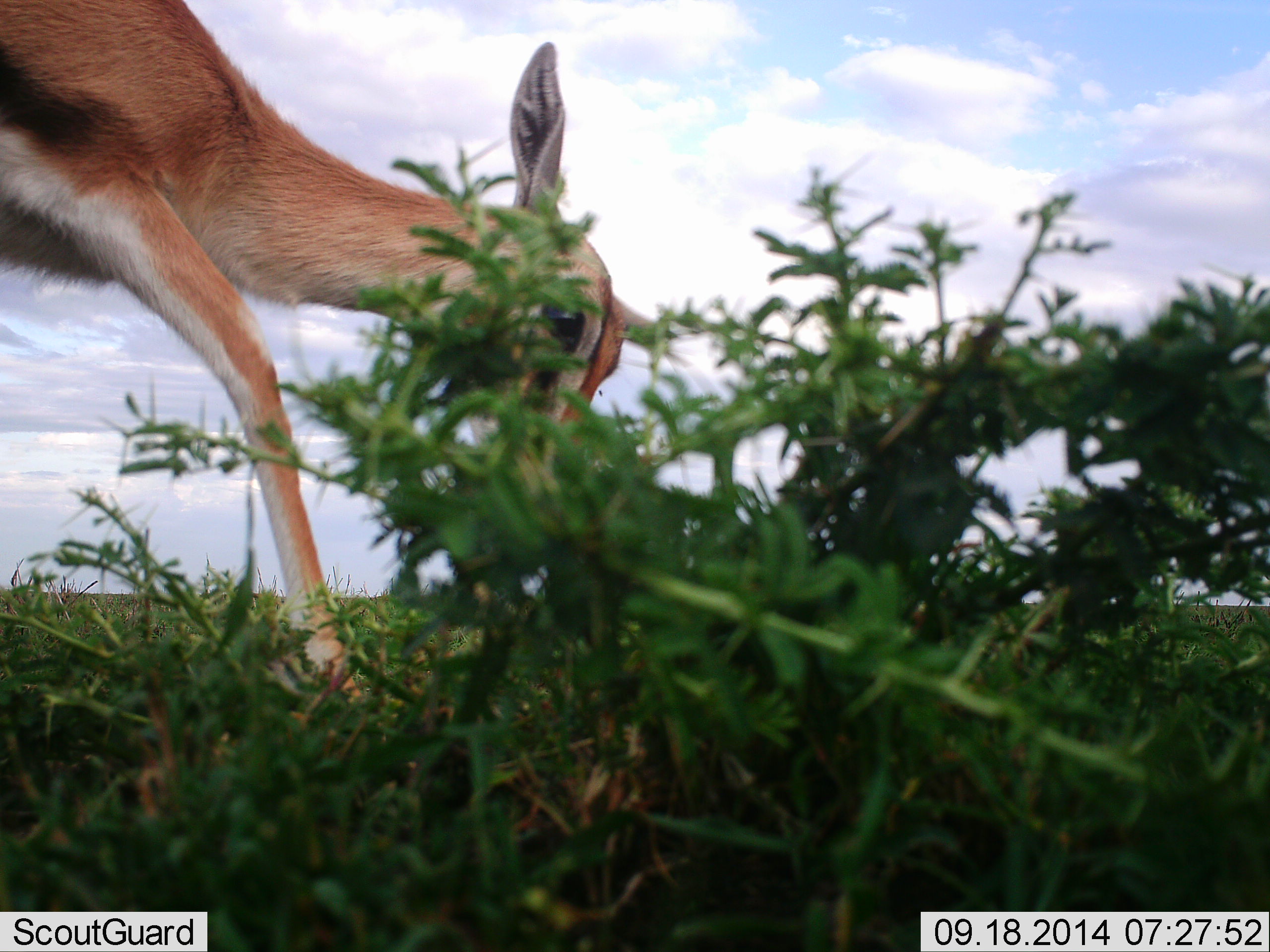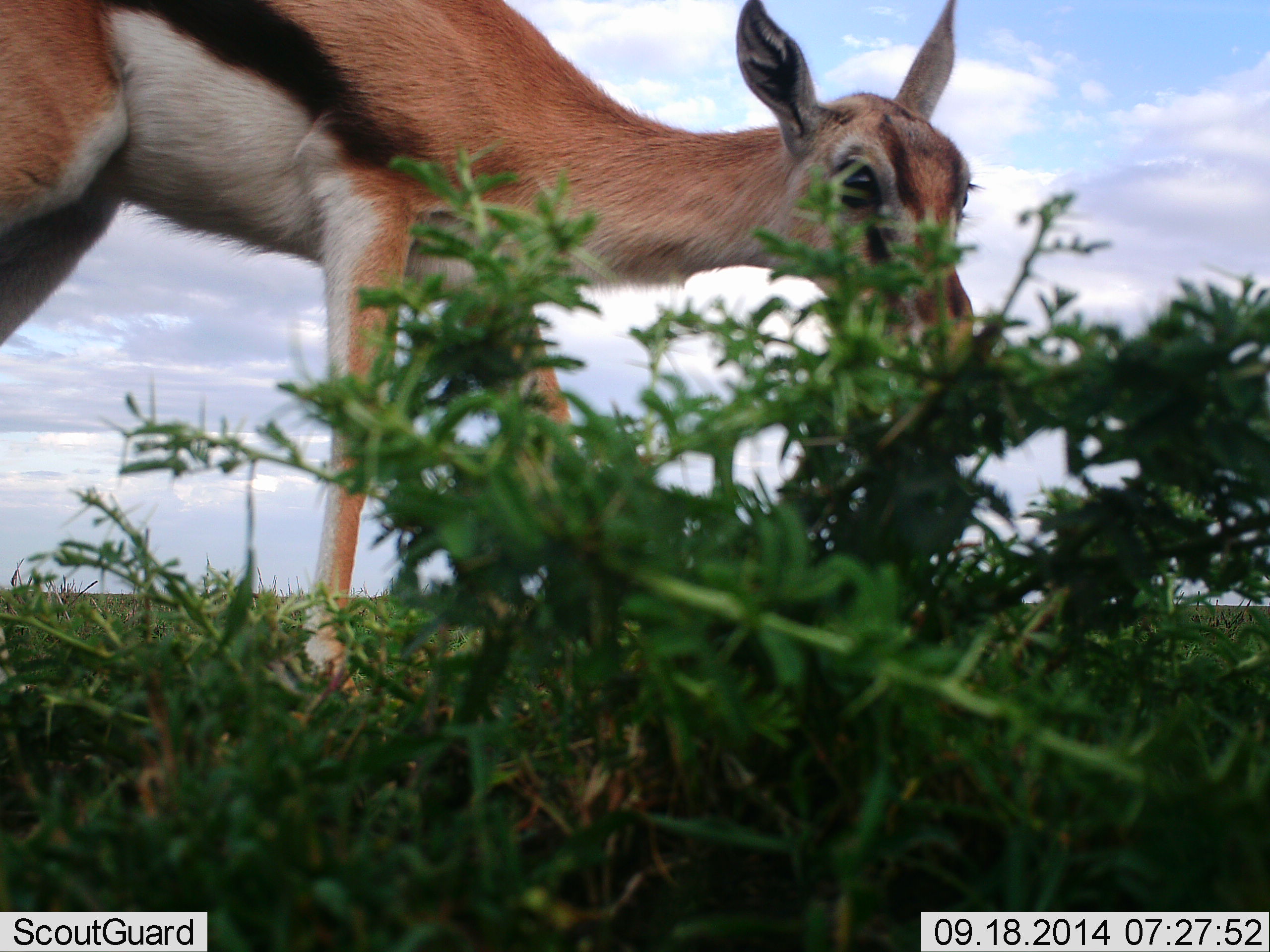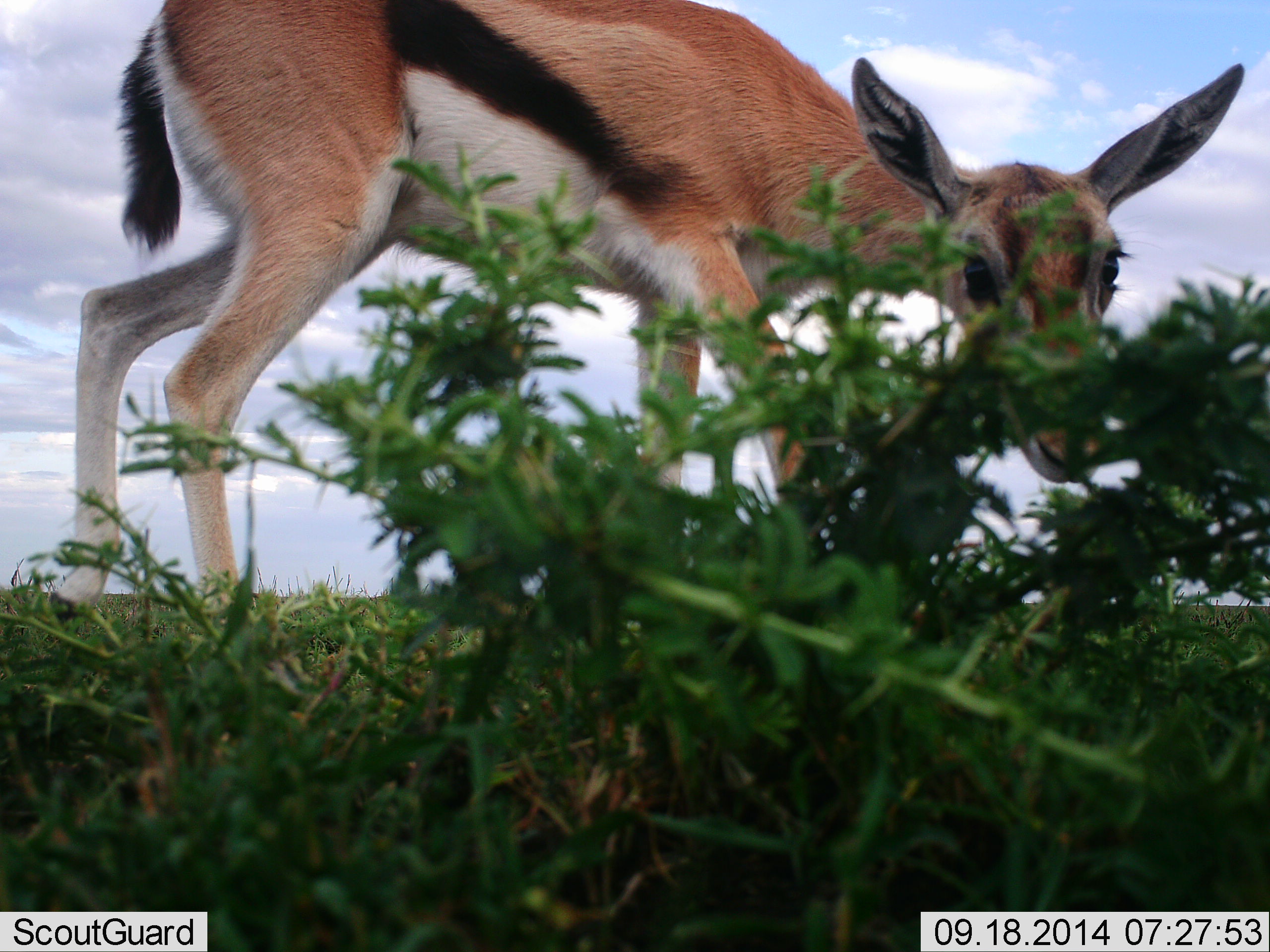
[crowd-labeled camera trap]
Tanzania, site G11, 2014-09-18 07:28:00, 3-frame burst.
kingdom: Animalia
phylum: Chordata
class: Mammalia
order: Artiodactyla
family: Bovidae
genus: Eudorcas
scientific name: Eudorcas thomsonii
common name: thomson's gazelle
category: gazellethomsons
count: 1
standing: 20%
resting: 0%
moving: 30%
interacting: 0%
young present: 10%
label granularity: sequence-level